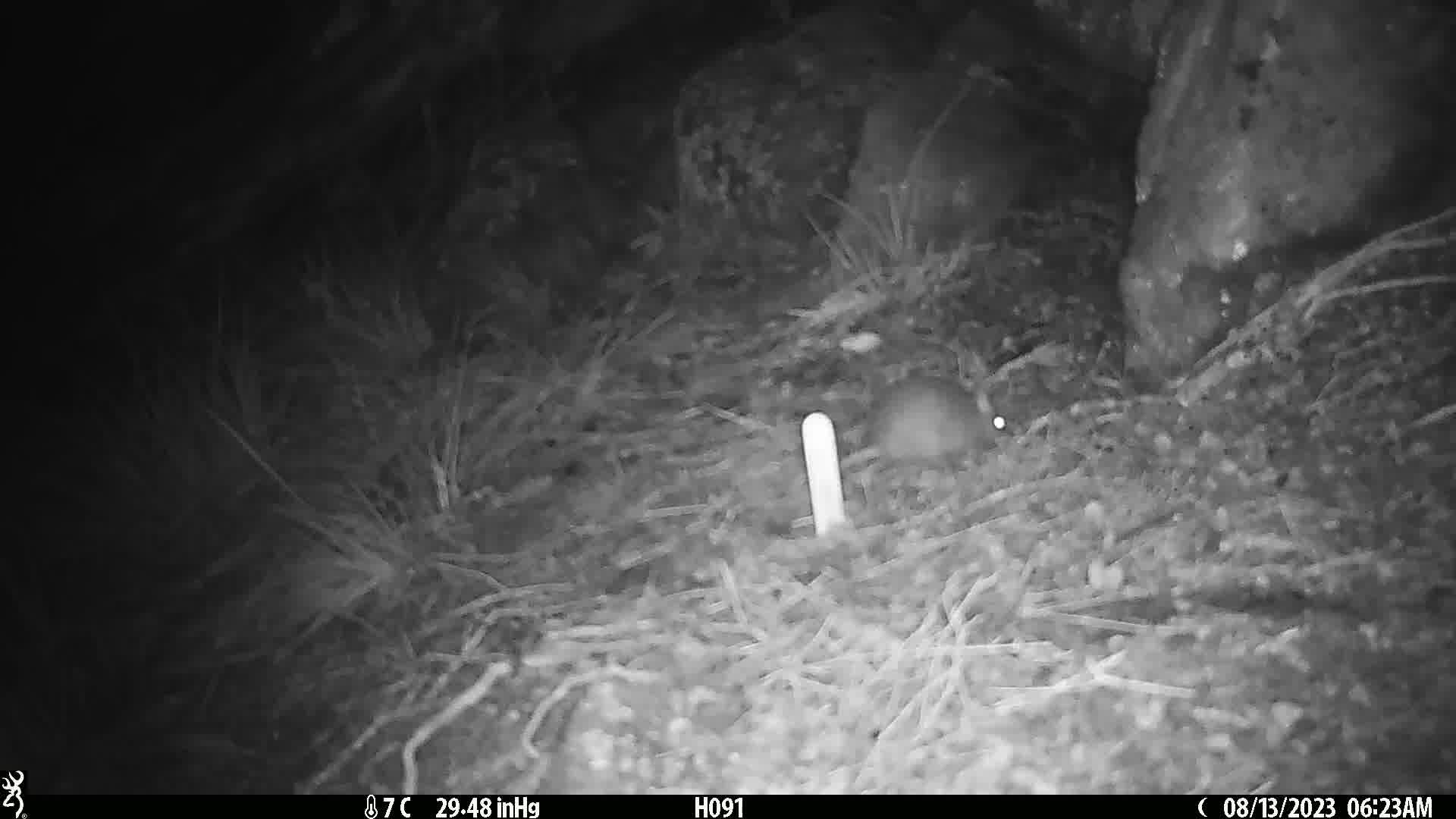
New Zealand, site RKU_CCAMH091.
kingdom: Animalia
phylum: Chordata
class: Mammalia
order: Rodentia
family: Muridae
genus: Rattus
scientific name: Rattus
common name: rat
Rat (Rattus).